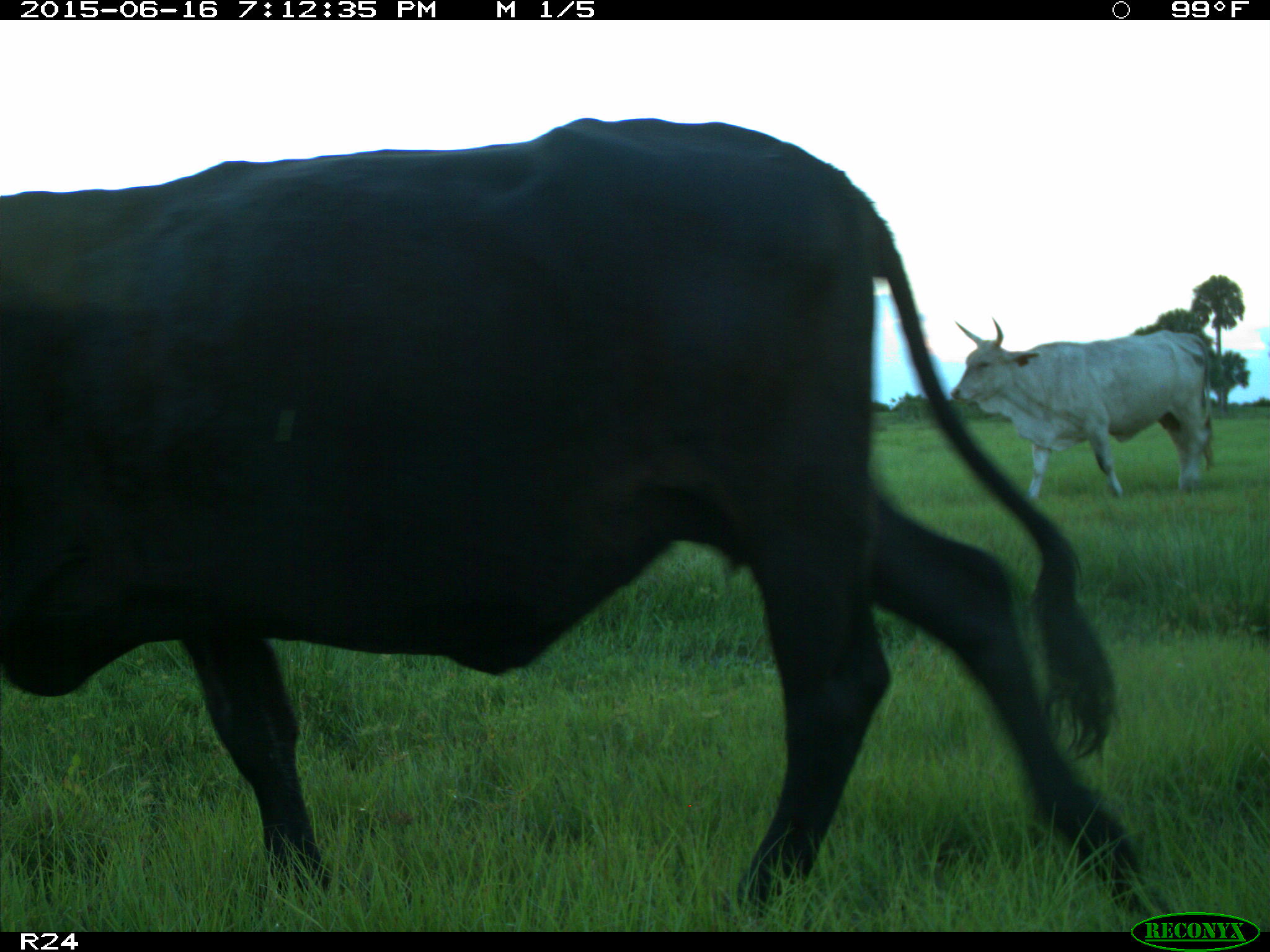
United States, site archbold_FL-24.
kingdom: Animalia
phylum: Chordata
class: Mammalia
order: Artiodactyla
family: Bovidae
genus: Bos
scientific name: Bos taurus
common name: domestic cow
Bos taurus (domestic cow).